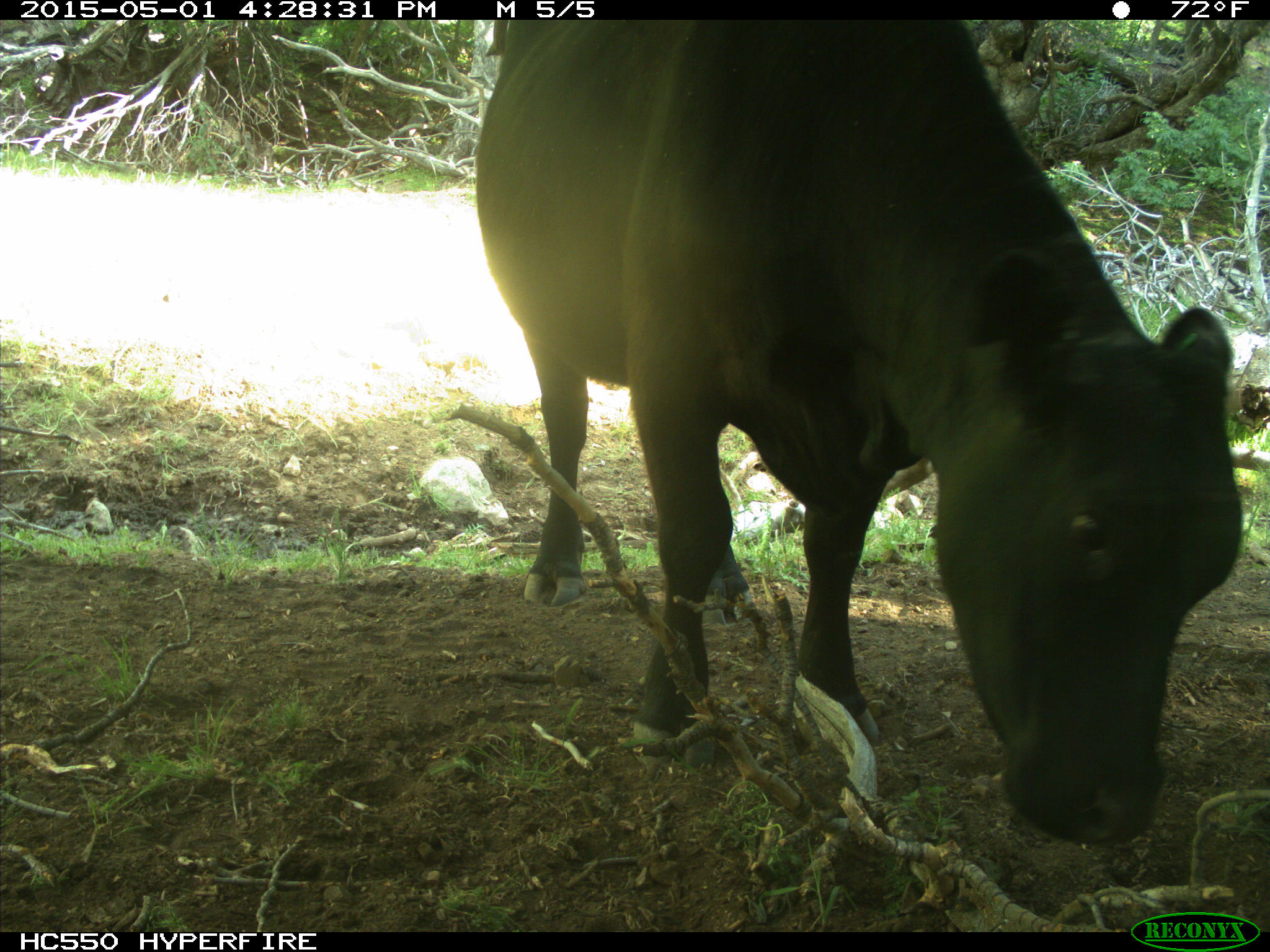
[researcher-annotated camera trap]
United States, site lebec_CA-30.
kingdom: Animalia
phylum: Chordata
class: Mammalia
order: Artiodactyla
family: Bovidae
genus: Bos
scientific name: Bos taurus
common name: domestic cow